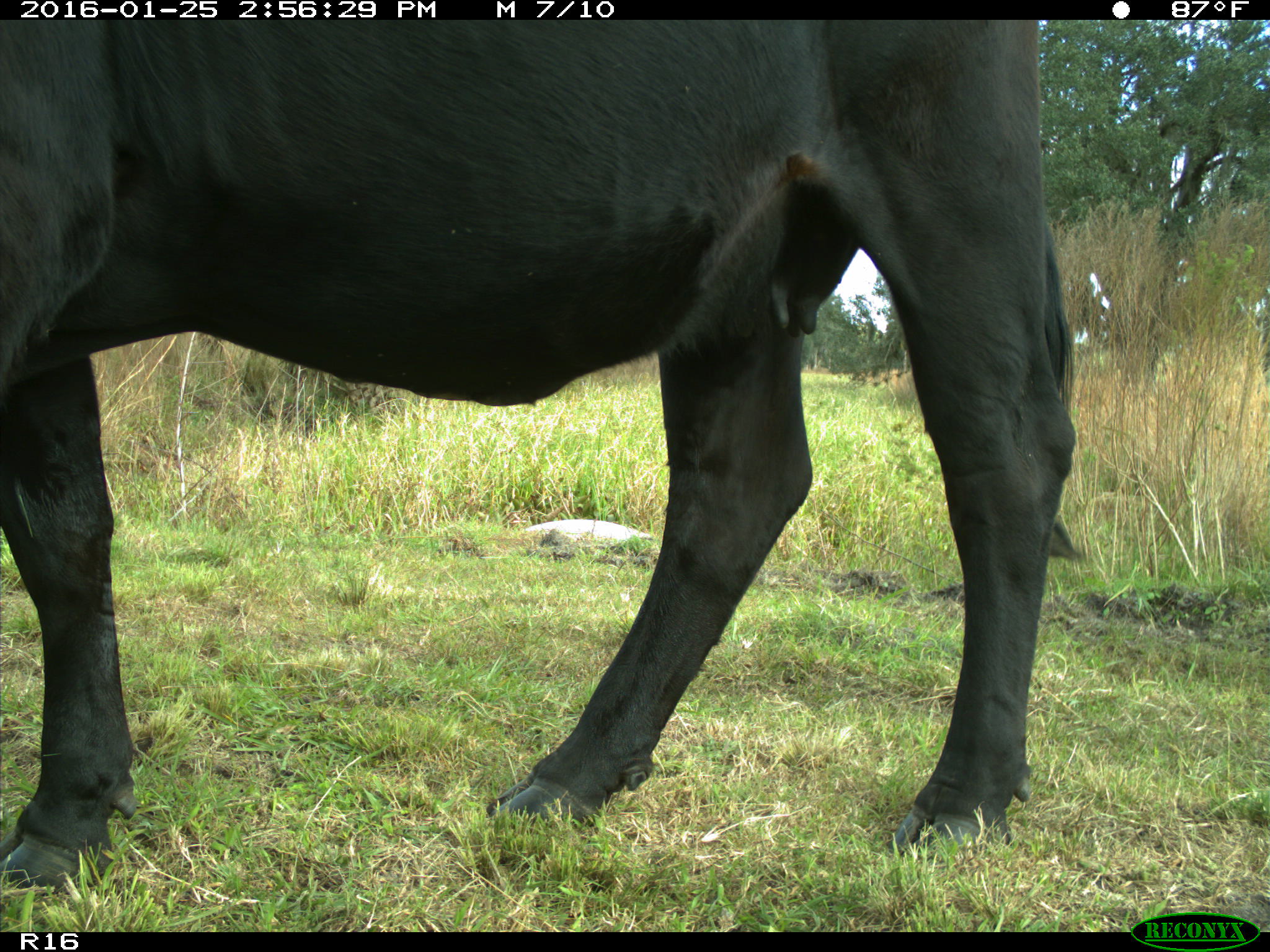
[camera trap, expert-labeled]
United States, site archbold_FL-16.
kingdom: Animalia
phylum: Chordata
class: Mammalia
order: Artiodactyla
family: Bovidae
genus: Bos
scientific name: Bos taurus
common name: domestic cow